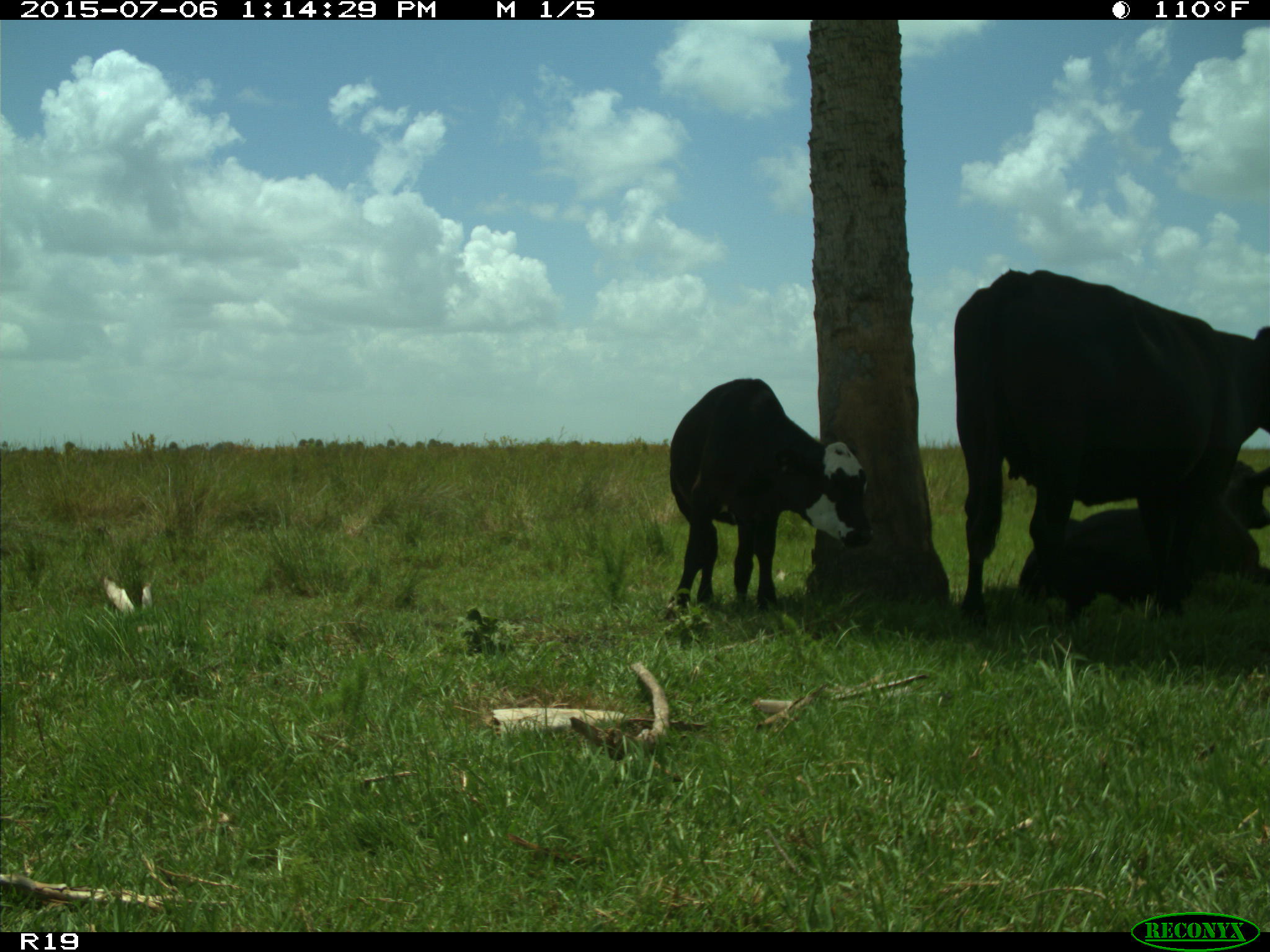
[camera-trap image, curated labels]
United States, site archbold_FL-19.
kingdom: Animalia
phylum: Chordata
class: Mammalia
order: Artiodactyla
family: Bovidae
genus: Bos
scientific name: Bos taurus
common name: domestic cow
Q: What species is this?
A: Bos taurus (domestic cow).